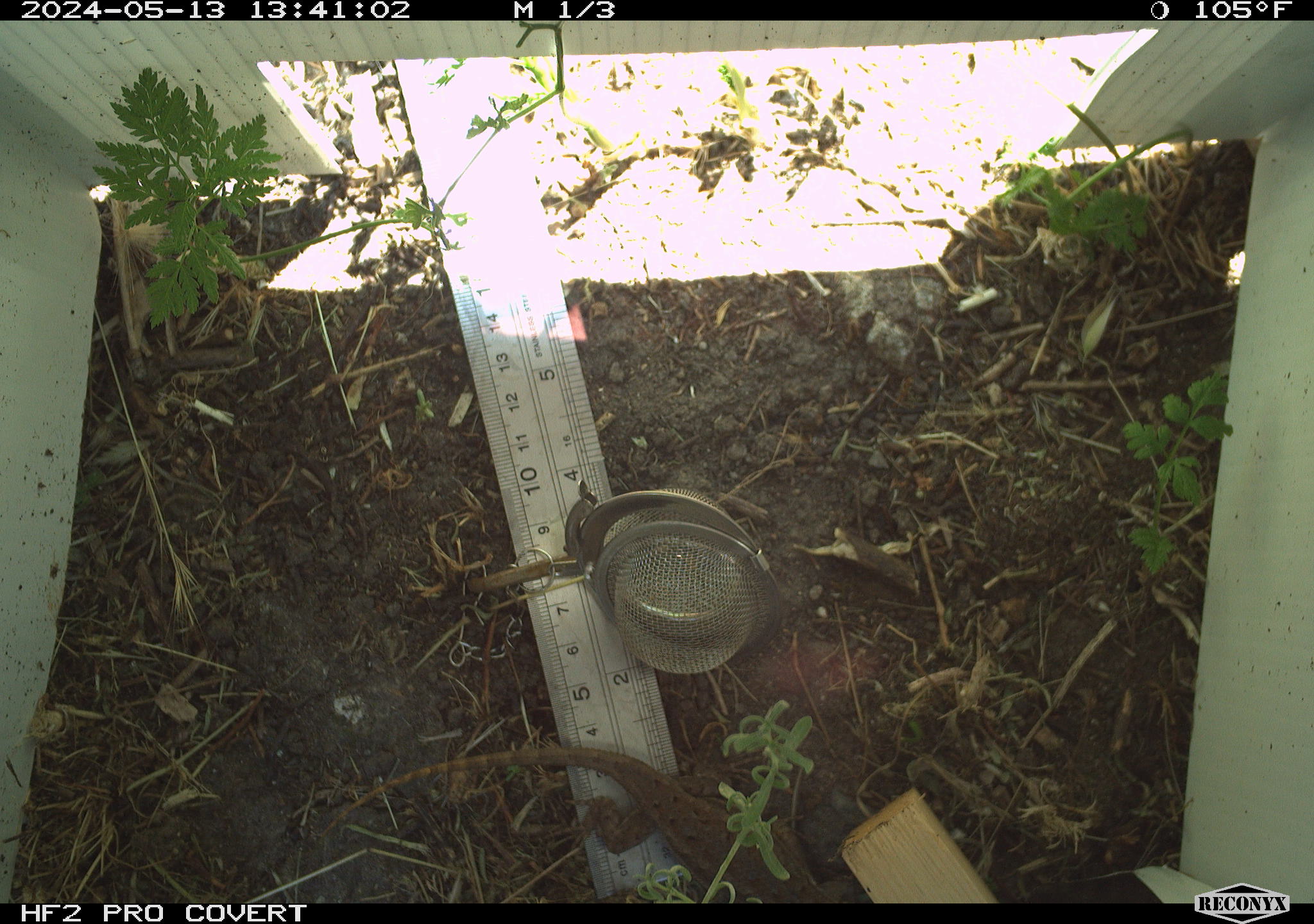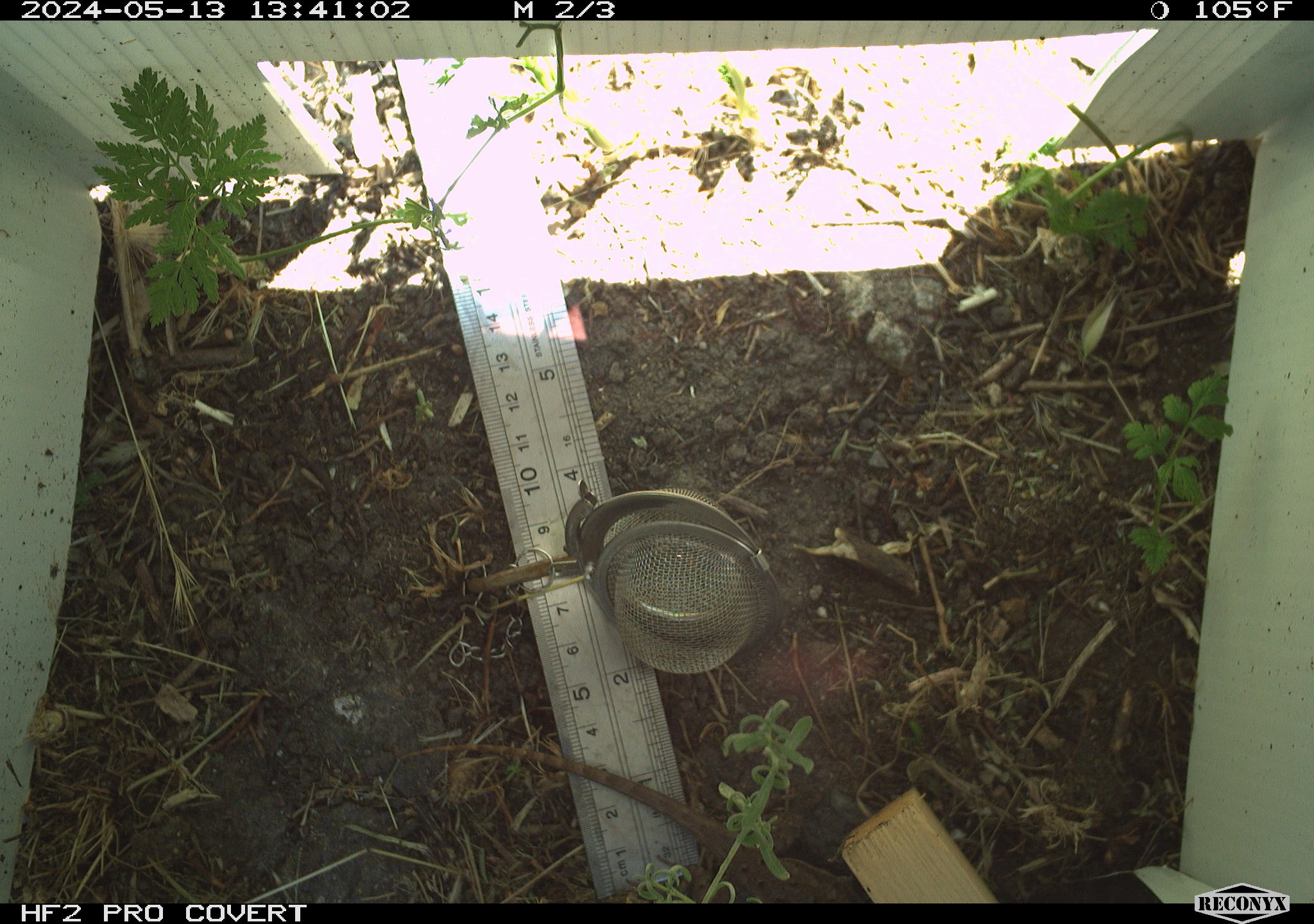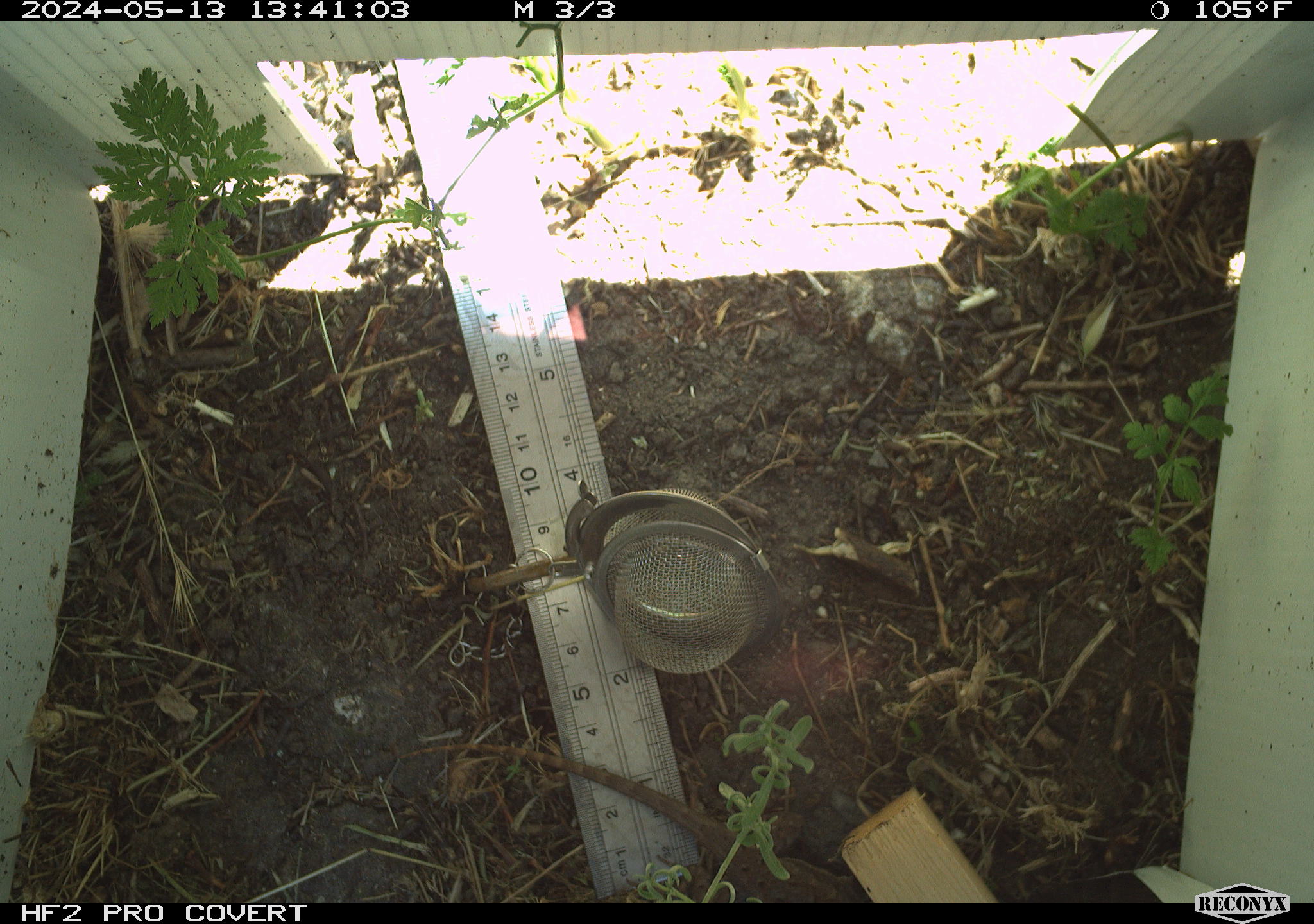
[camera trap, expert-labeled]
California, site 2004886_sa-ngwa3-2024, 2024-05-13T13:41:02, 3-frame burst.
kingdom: Animalia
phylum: Chordata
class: Reptilia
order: Squamata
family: Phrynosomatidae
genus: Sceloporus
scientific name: Sceloporus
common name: spiny lizards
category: sceloporus species